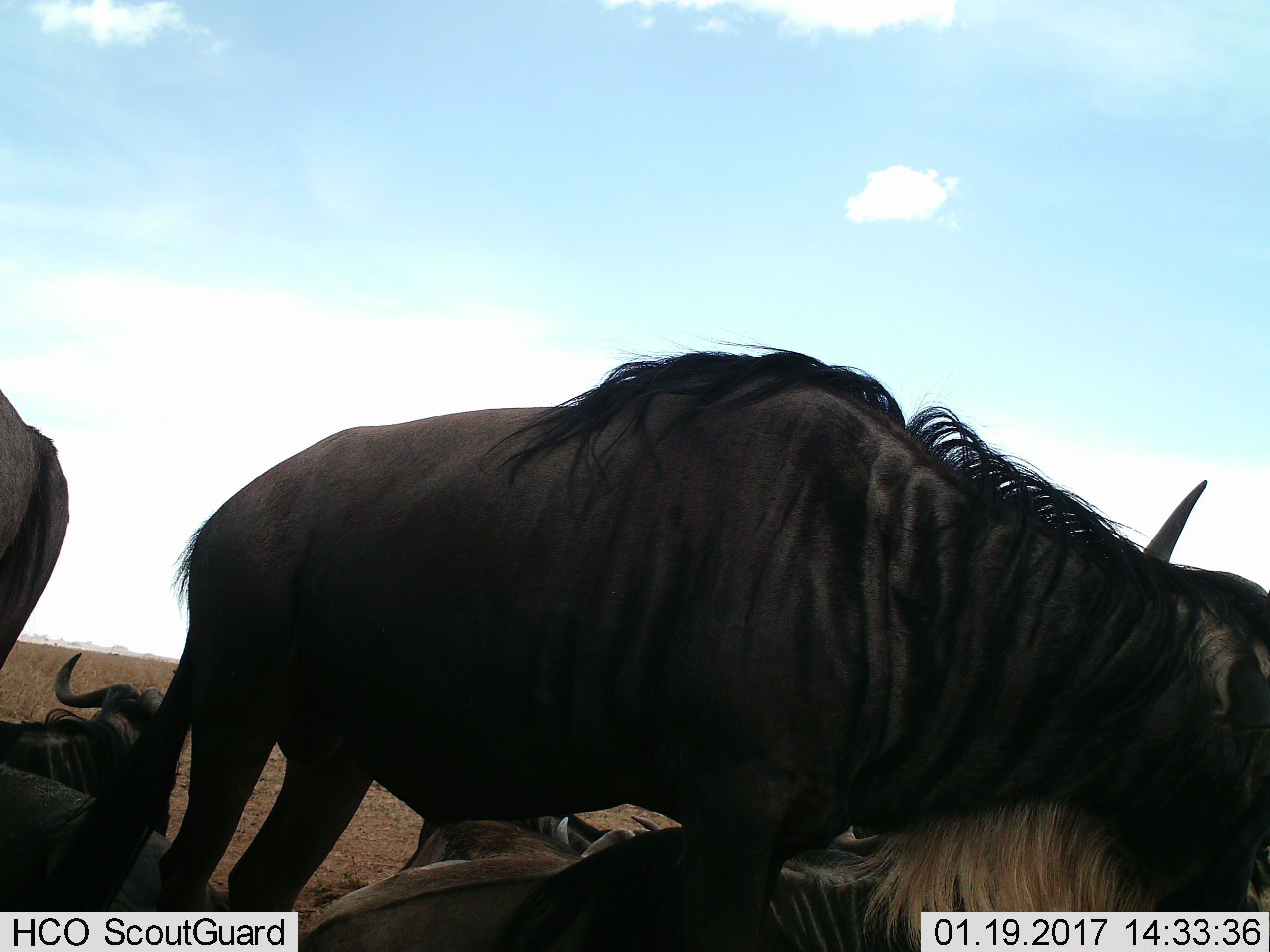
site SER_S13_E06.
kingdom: Animalia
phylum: Chordata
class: Mammalia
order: Artiodactyla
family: Bovidae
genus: Connochaetes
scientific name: Connochaetes taurinus taurinus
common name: blue wildebeest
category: wildebeestblue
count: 6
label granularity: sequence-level